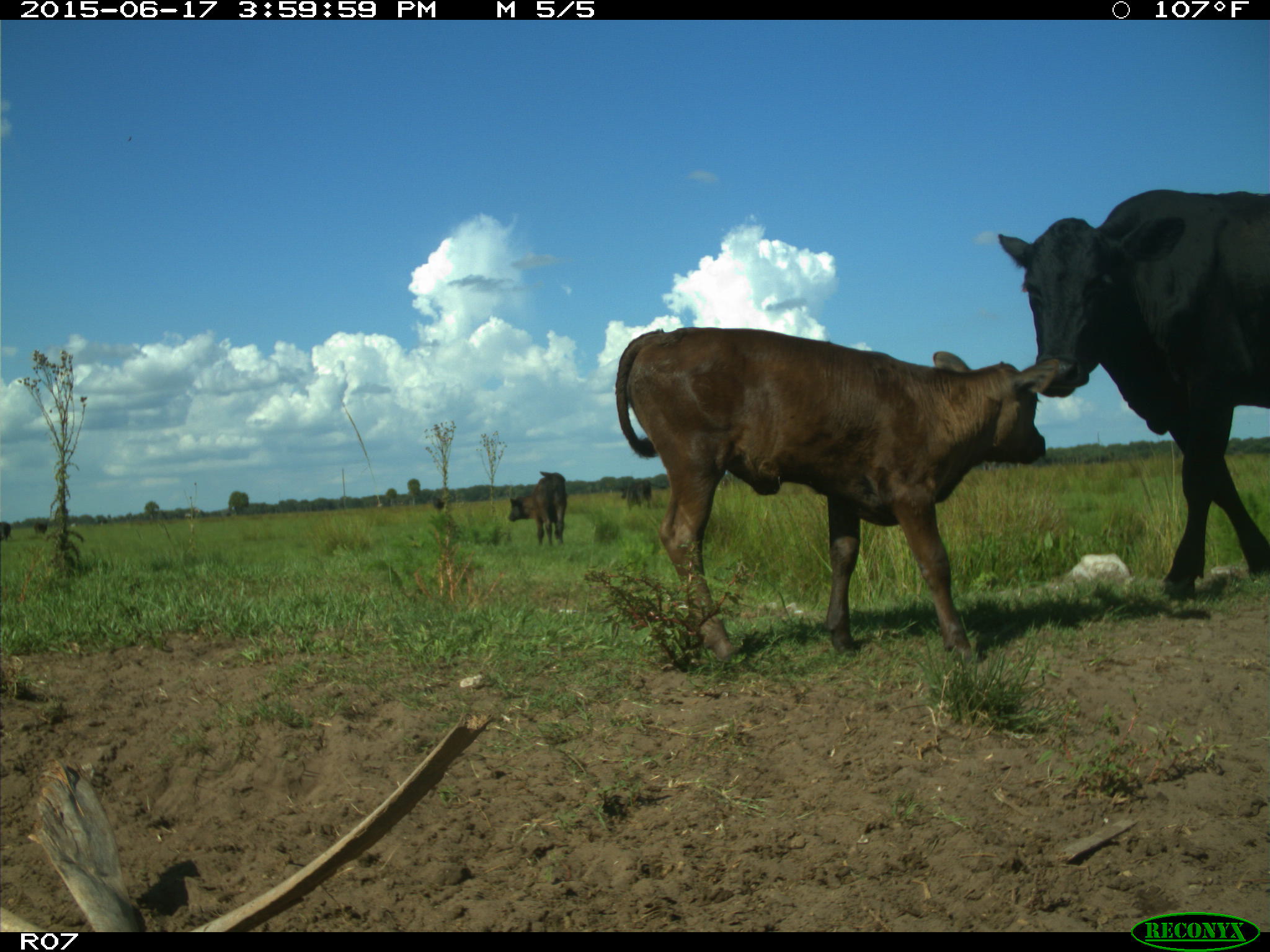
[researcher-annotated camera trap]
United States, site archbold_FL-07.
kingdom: Animalia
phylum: Chordata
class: Mammalia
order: Artiodactyla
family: Bovidae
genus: Bos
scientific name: Bos taurus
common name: domestic cow